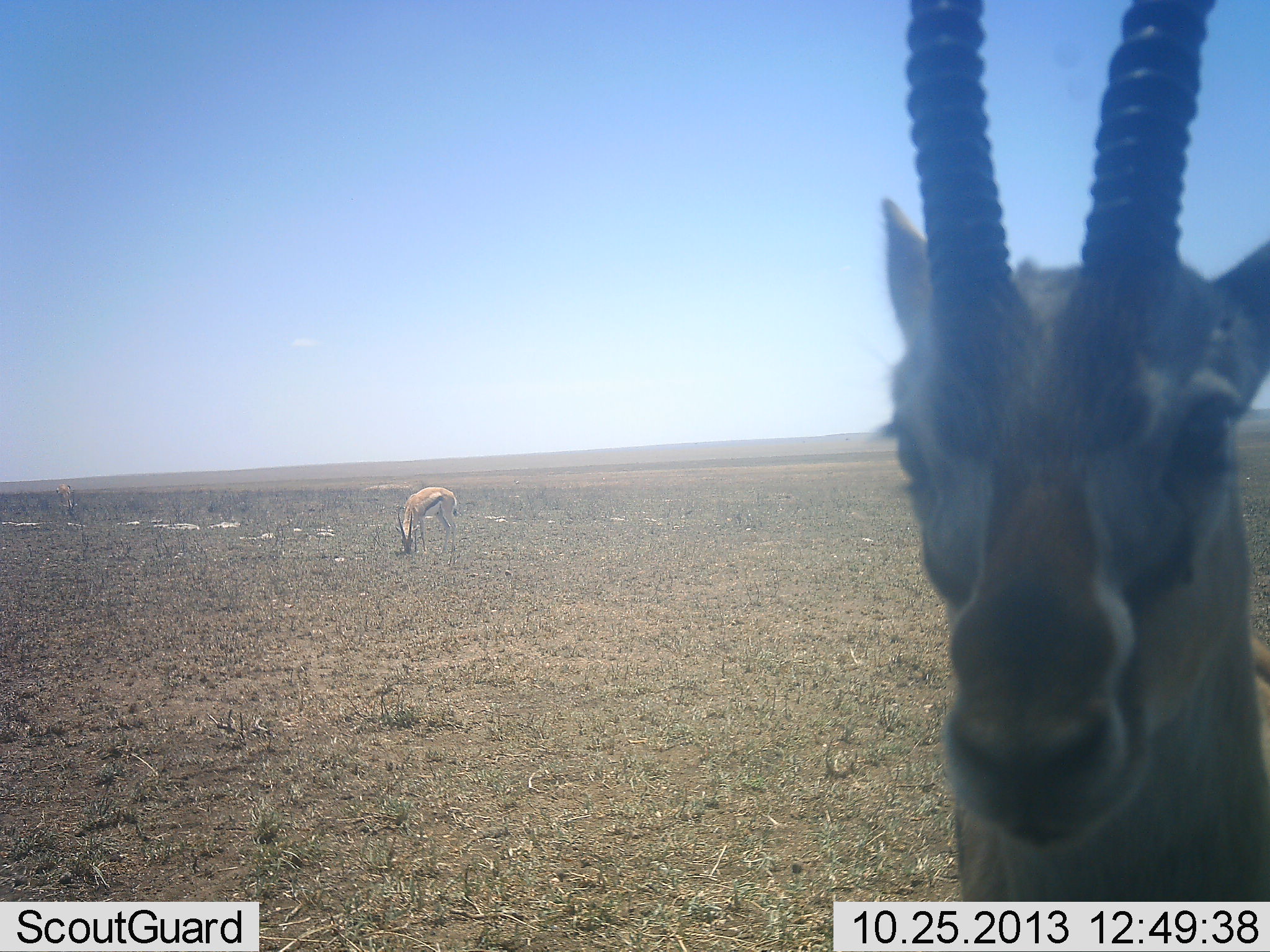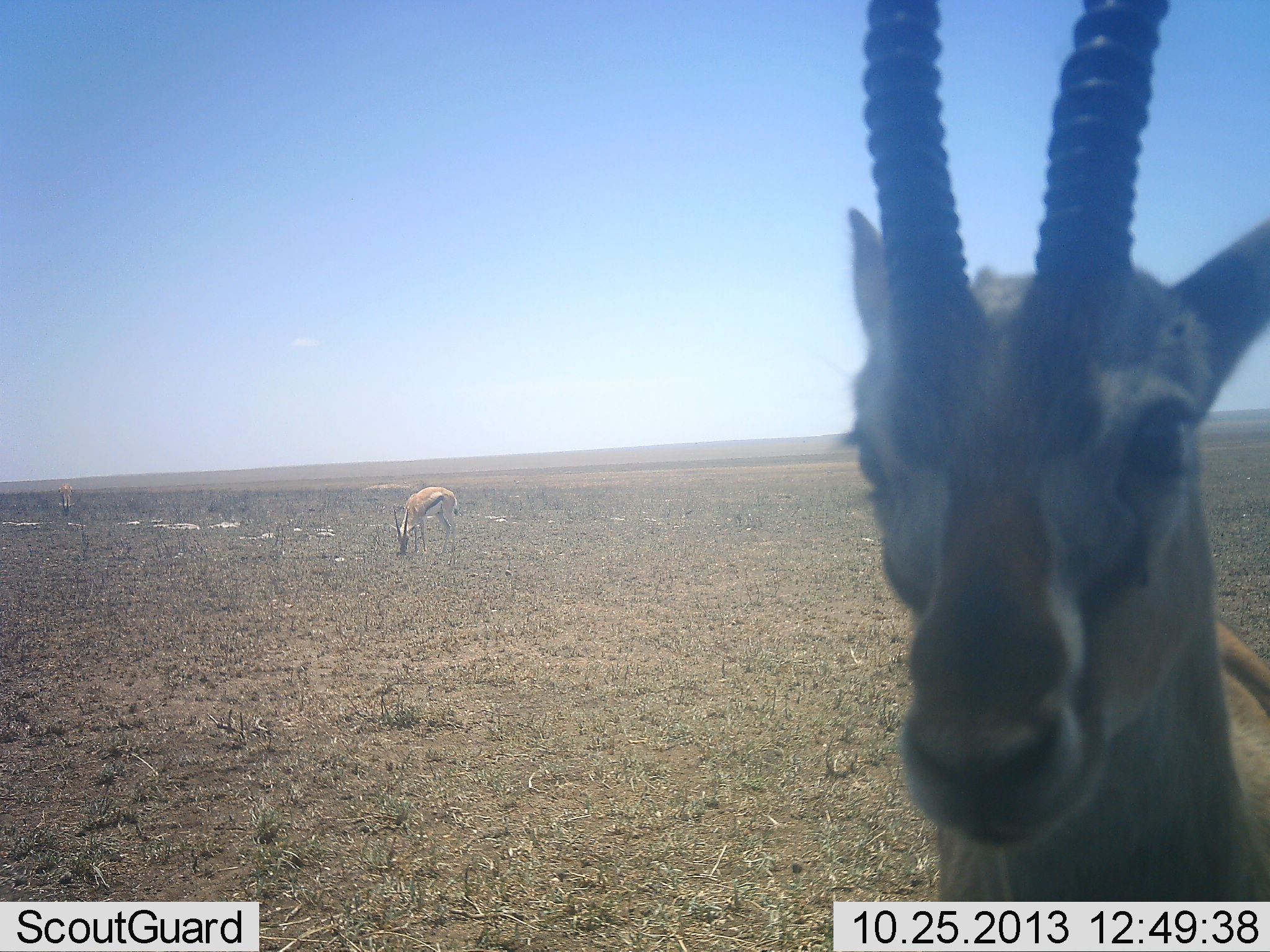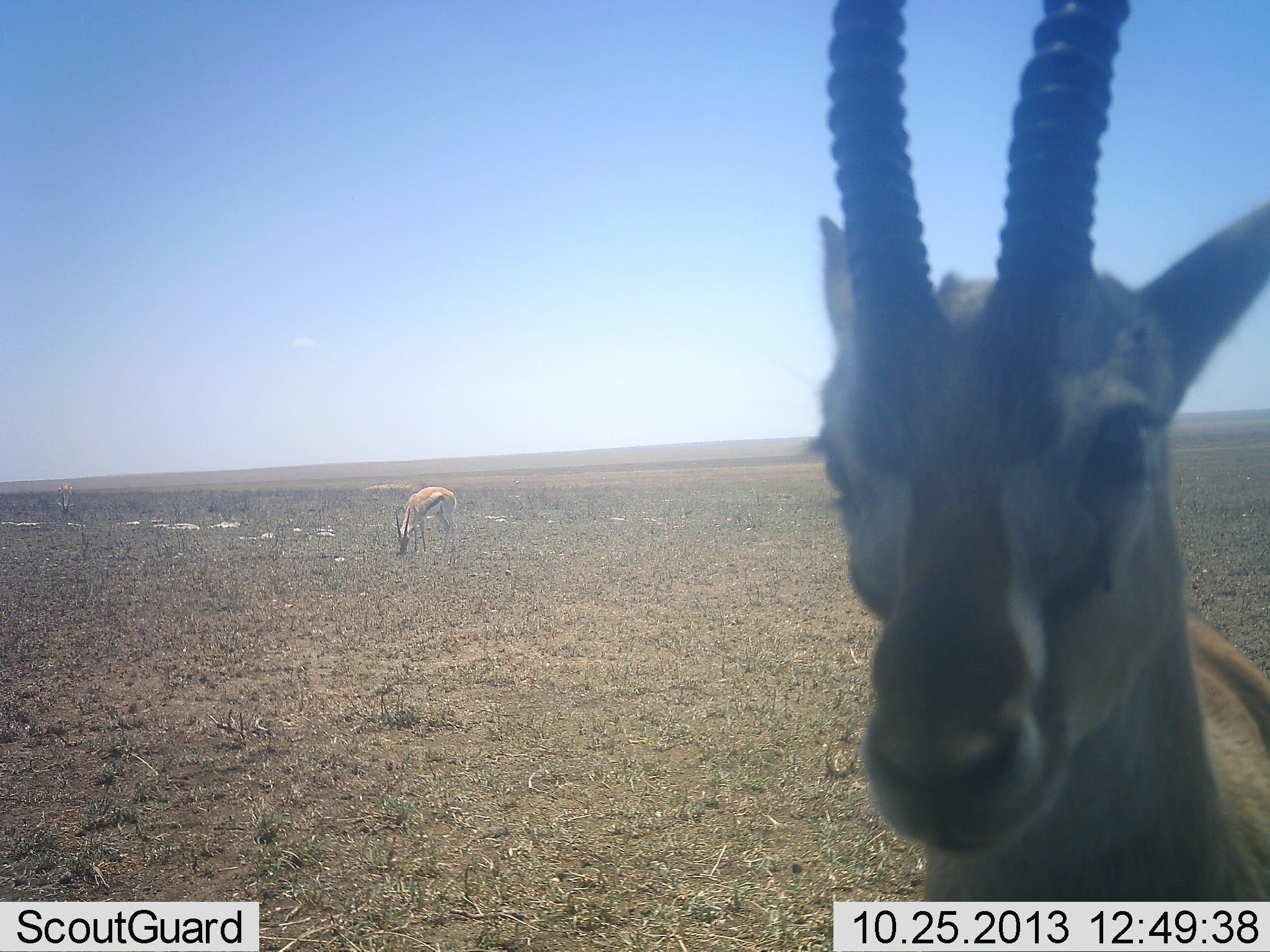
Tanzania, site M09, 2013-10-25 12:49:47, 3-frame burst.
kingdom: Animalia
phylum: Chordata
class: Mammalia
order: Artiodactyla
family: Bovidae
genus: Eudorcas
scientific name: Eudorcas thomsonii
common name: thomson's gazelle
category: gazellethomsons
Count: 2.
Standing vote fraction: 100%.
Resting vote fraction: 0%.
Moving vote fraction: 0%.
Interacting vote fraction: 0%.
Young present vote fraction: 0%.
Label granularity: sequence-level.